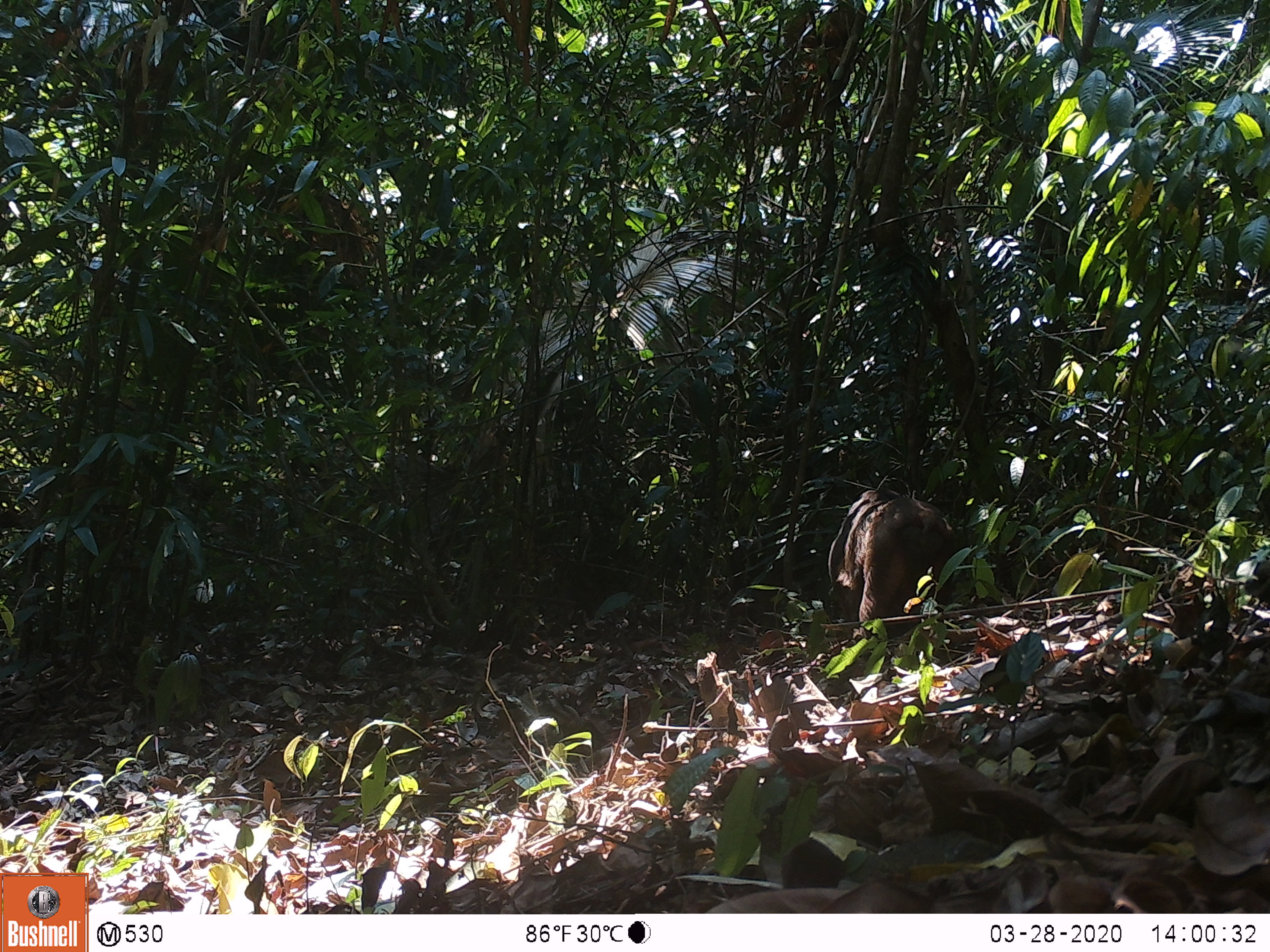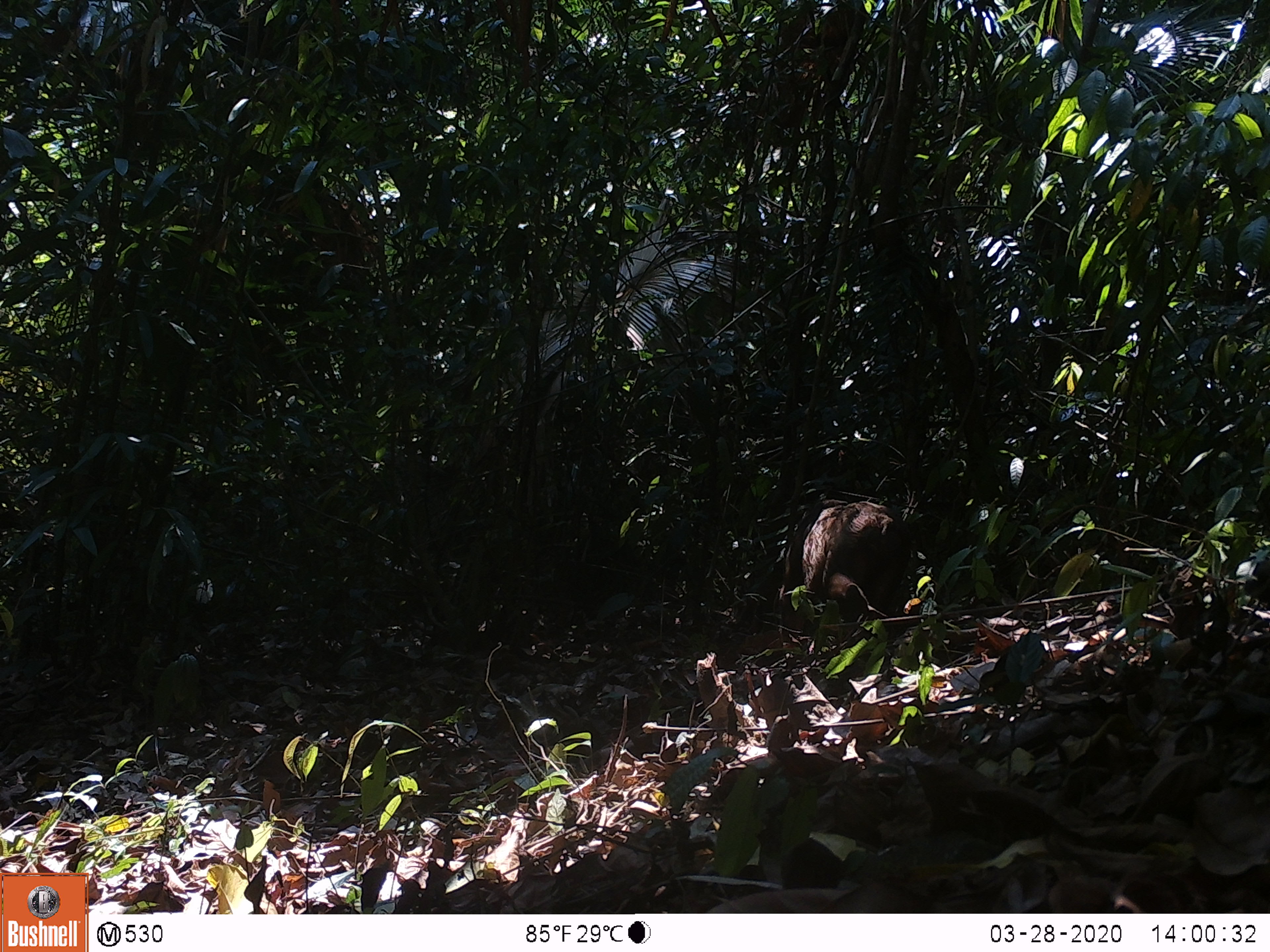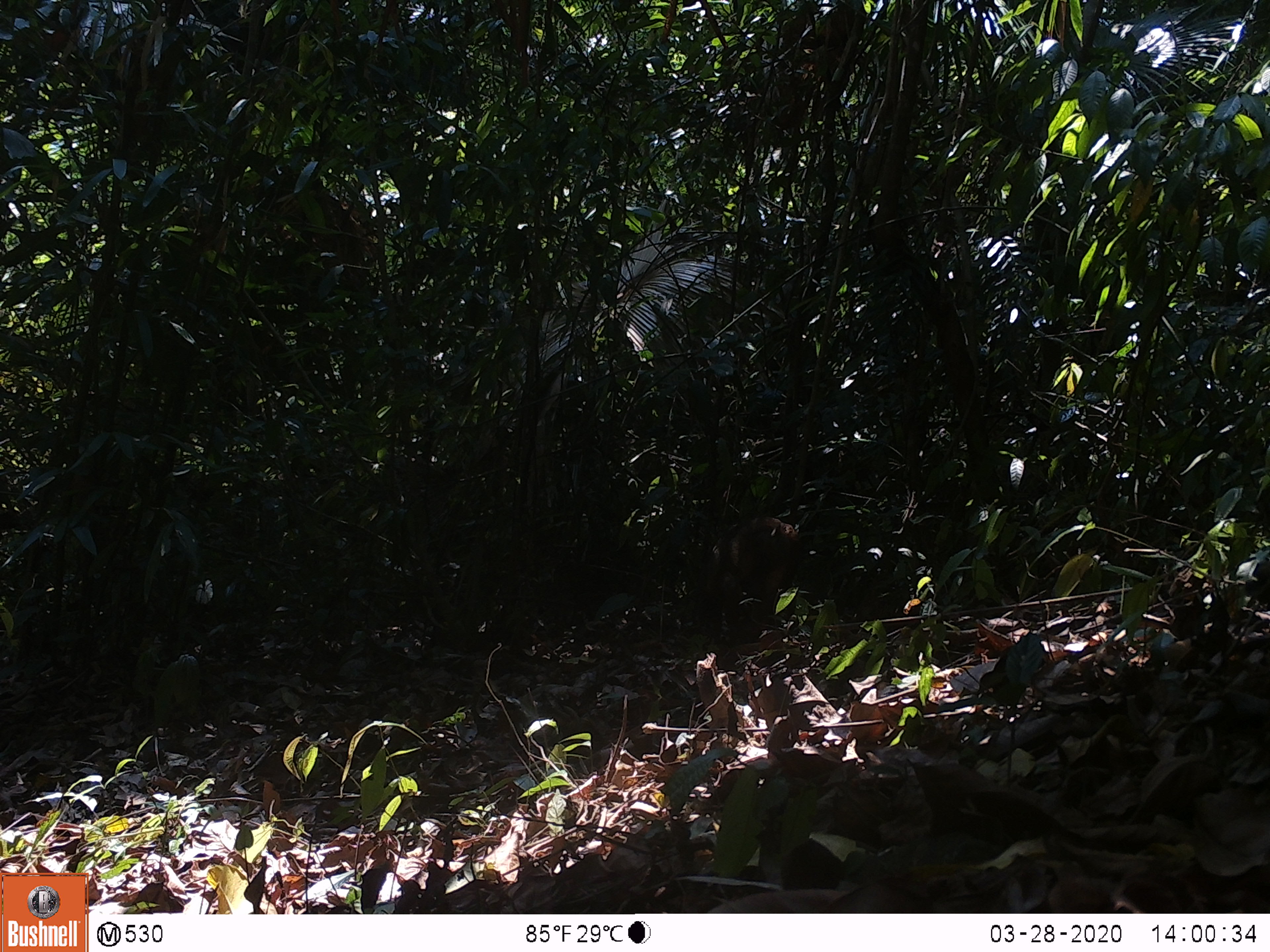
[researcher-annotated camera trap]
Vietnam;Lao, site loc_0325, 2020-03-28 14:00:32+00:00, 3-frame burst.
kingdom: Animalia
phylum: Chordata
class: Mammalia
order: Primates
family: Cercopithecidae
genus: Macaca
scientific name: Macaca arctoides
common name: stump-tailed macaque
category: stump tailed macaque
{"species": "stump tailed macaque (stump-tailed macaque) (Macaca arctoides)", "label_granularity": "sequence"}